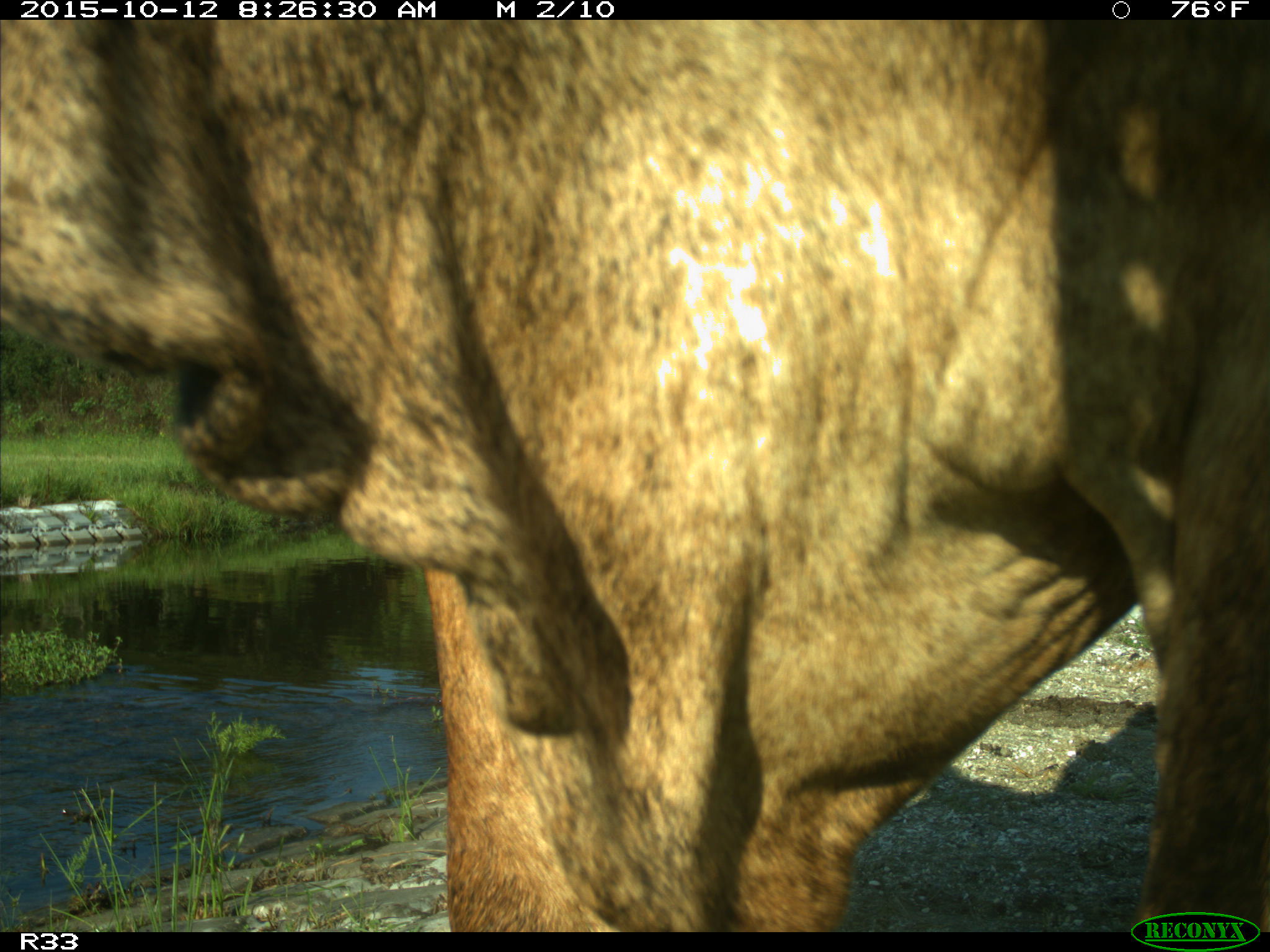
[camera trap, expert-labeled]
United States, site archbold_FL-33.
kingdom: Animalia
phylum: Chordata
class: Mammalia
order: Artiodactyla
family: Bovidae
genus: Bos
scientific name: Bos taurus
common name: domestic cow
Bos taurus (domestic cow).